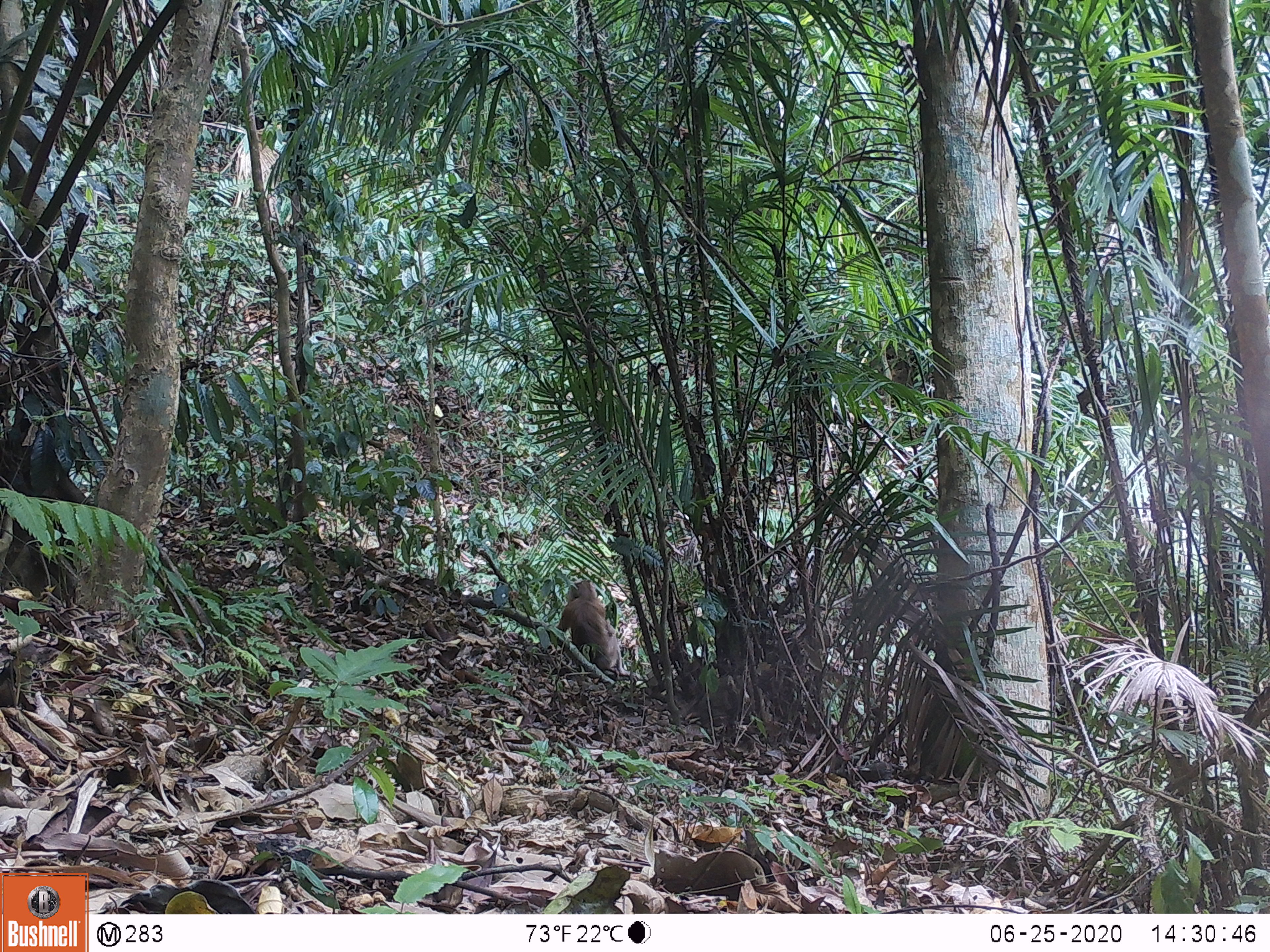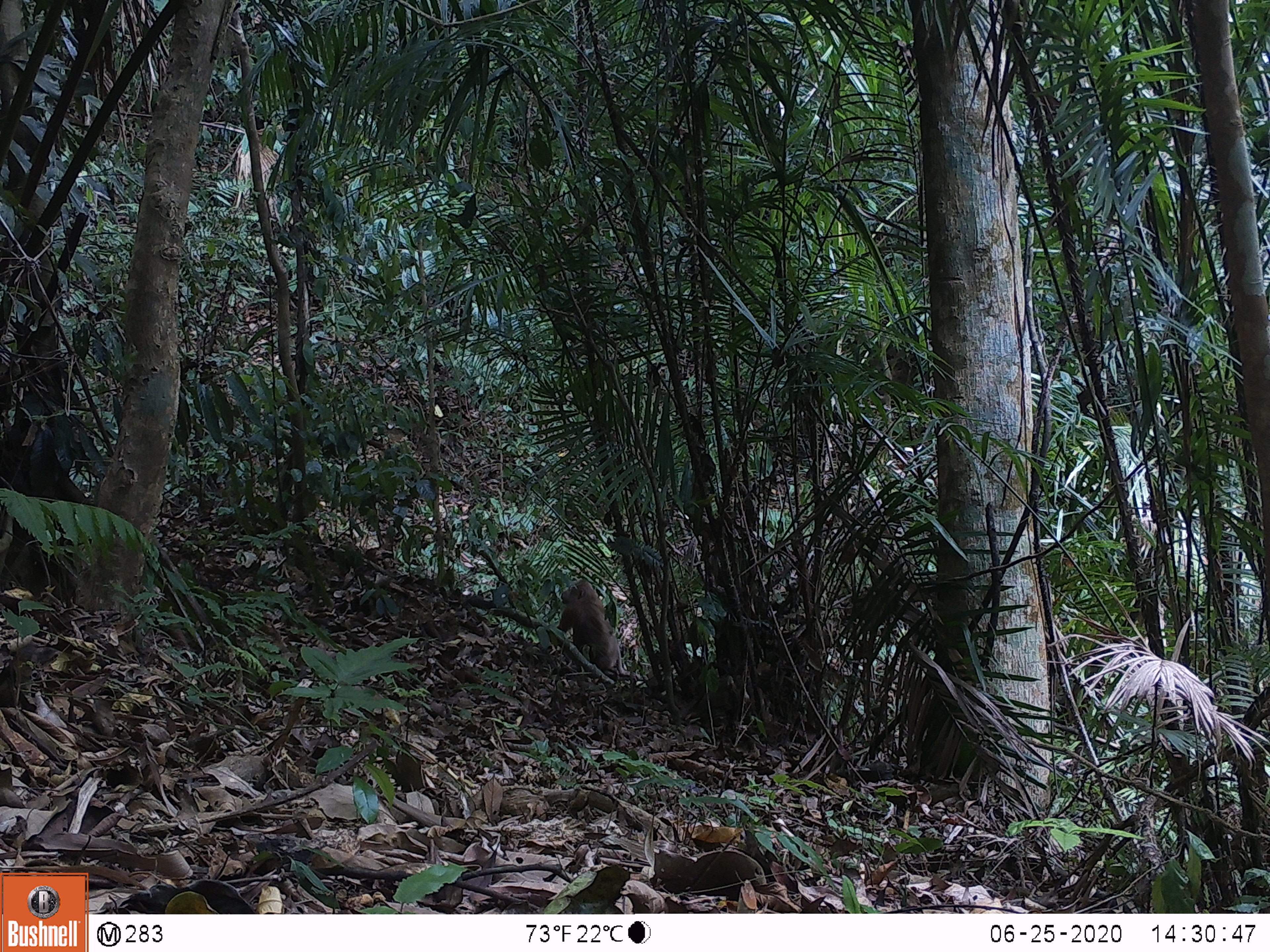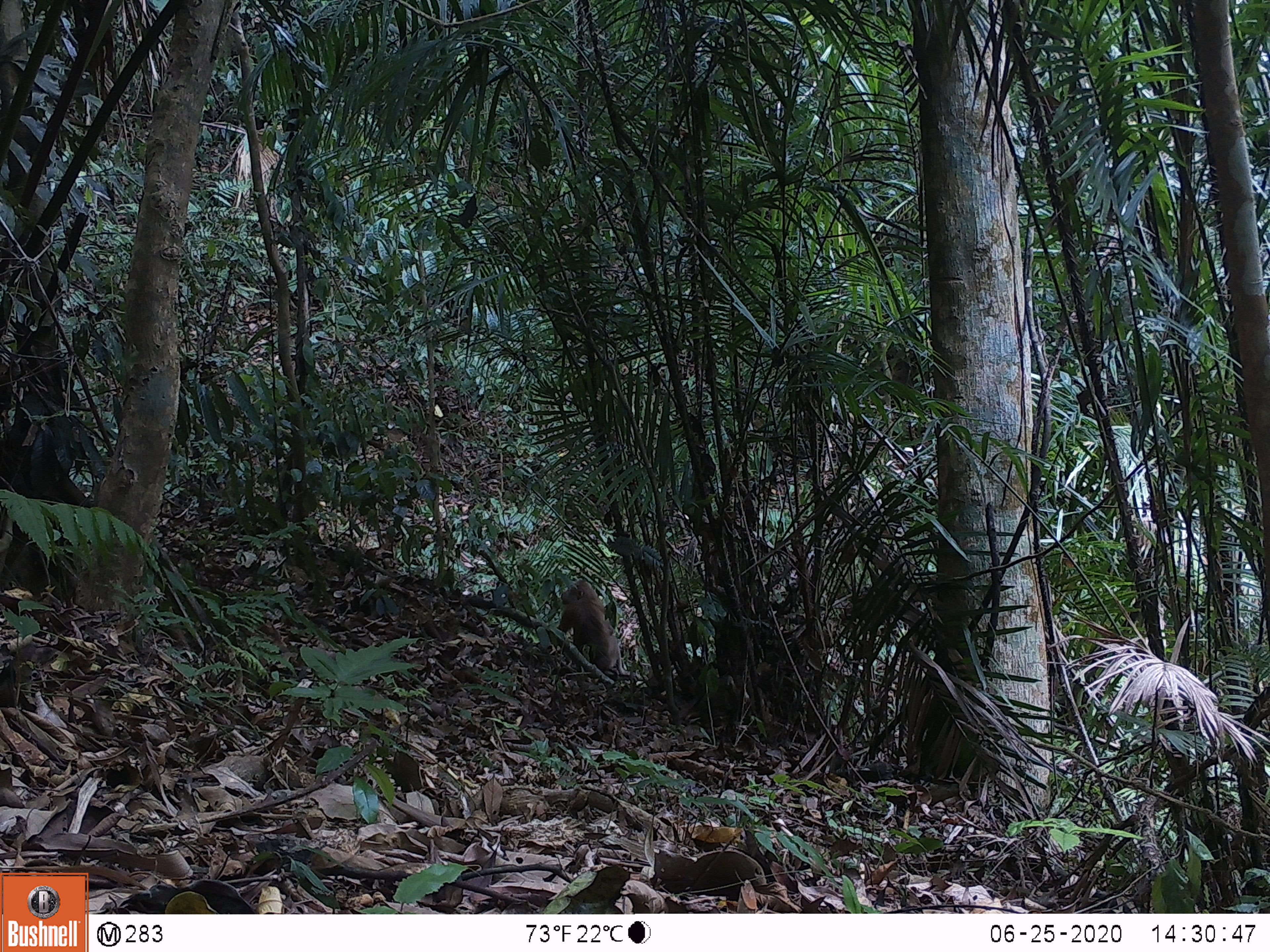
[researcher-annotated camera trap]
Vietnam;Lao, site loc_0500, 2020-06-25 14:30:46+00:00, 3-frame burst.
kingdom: Animalia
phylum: Chordata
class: Mammalia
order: Primates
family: Cercopithecidae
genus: Macaca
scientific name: Macaca nemestrina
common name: pig-tailed macaque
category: pig tailed macaque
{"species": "pig tailed macaque (pig-tailed macaque) (Macaca nemestrina)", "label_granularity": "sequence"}